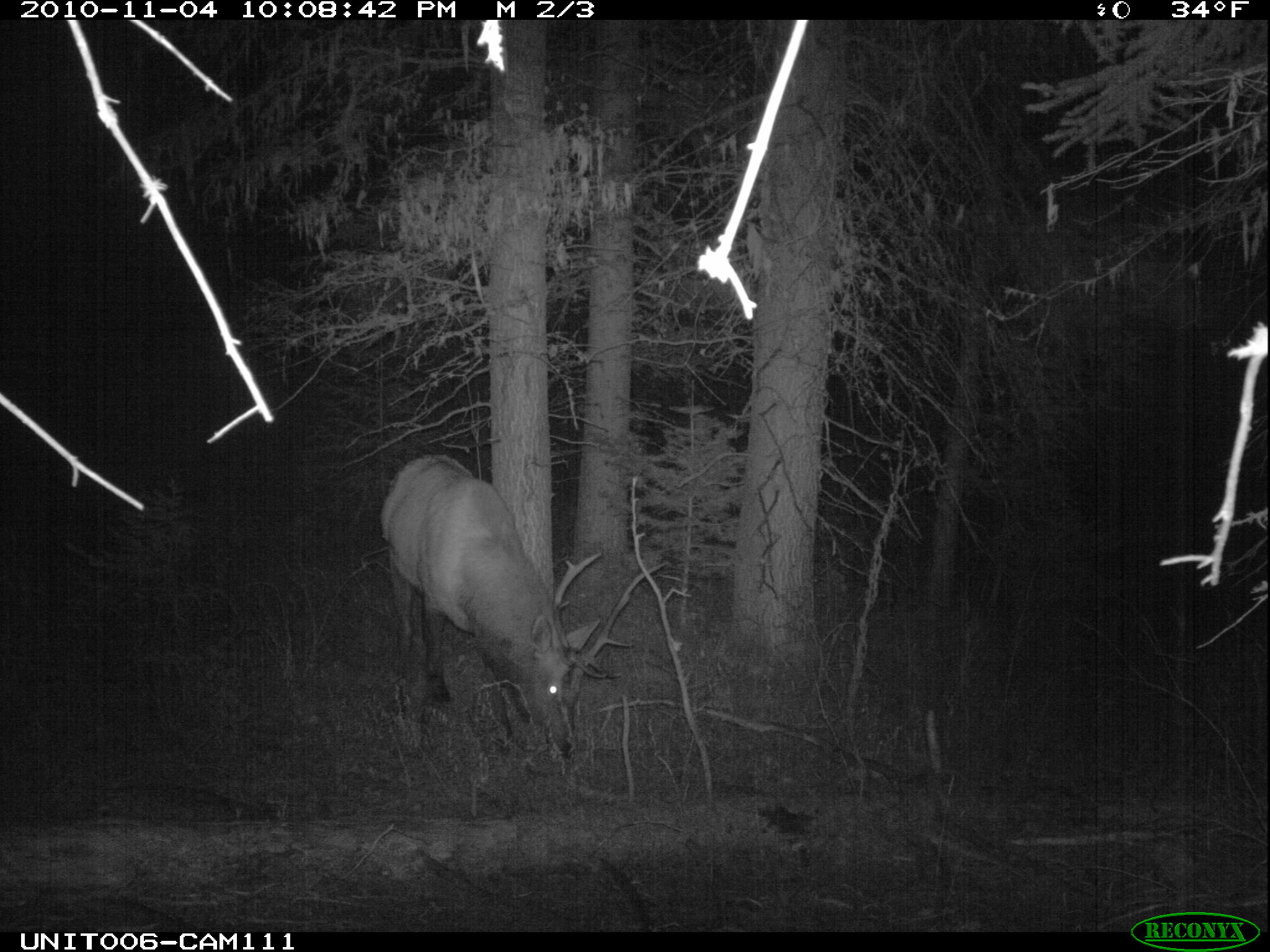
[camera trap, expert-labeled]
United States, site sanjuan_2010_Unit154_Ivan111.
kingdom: Animalia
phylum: Chordata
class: Mammalia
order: Artiodactyla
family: Cervidae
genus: Cervus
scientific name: Cervus elaphus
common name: red deer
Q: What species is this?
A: Cervus elaphus (red deer).